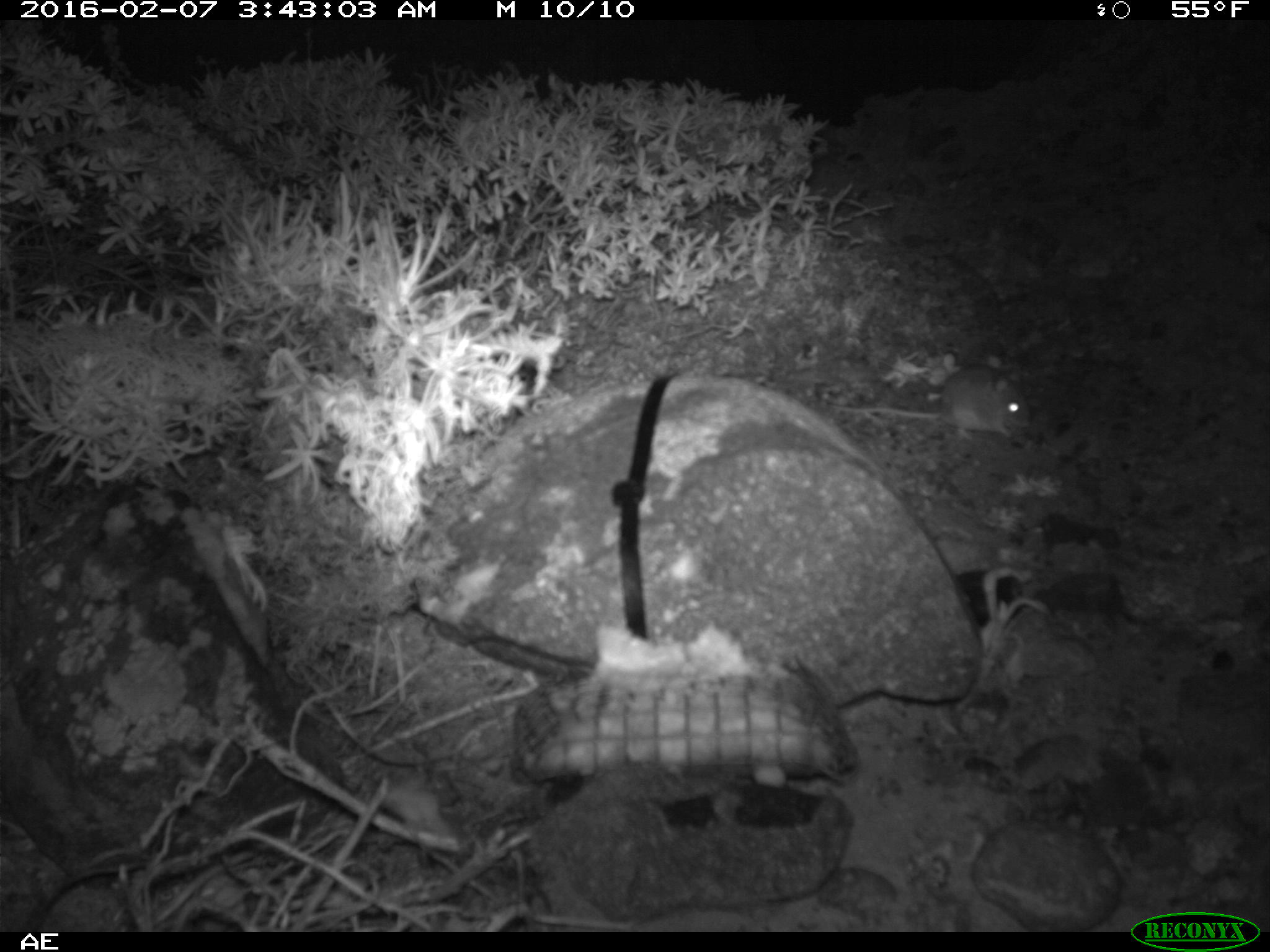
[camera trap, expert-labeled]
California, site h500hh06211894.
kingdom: Animalia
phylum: Chordata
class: Mammalia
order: Rodentia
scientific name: Rodentia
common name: rodent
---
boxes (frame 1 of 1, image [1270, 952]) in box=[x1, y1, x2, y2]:
rodent: box=[833, 356, 1032, 439]